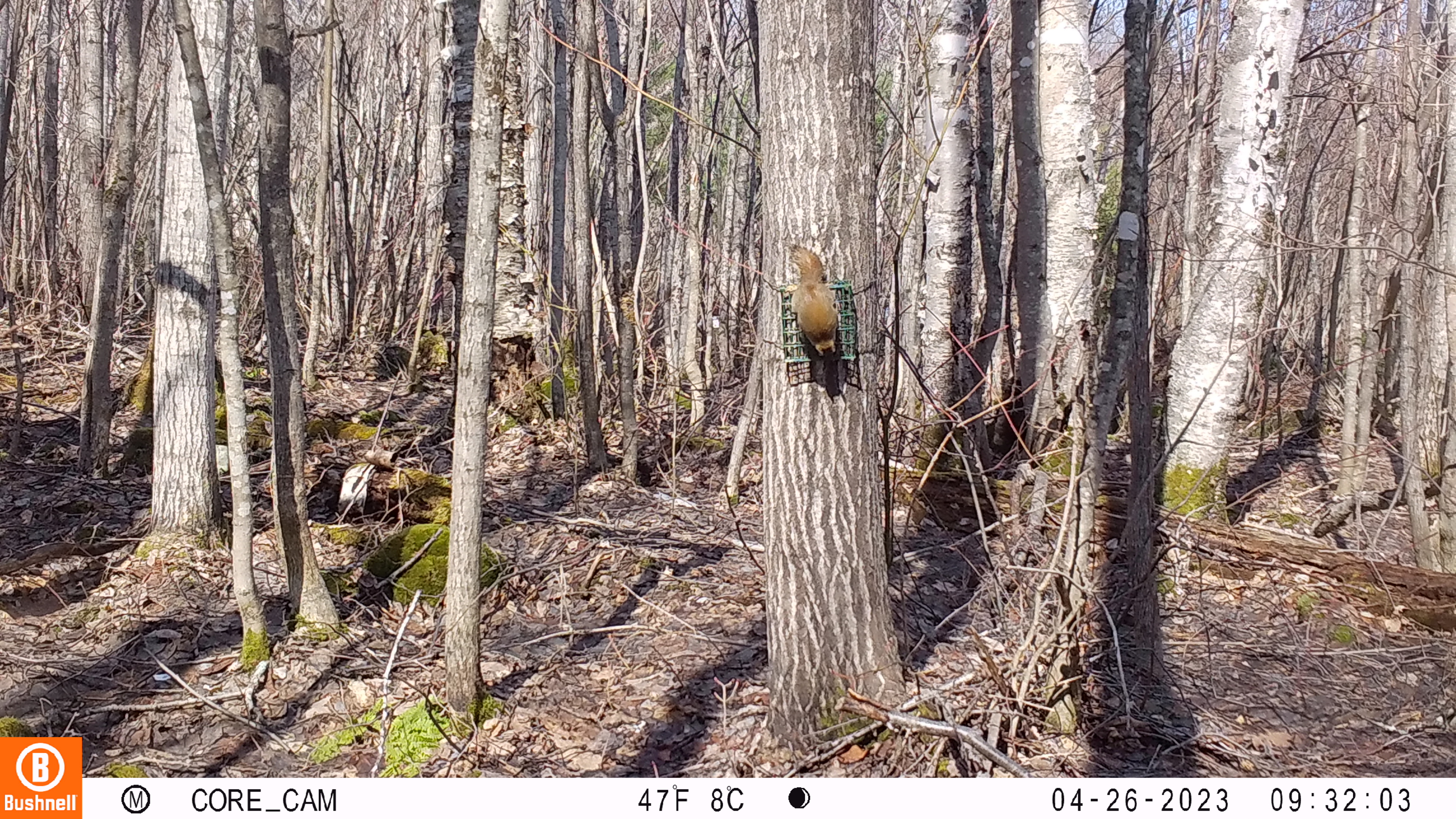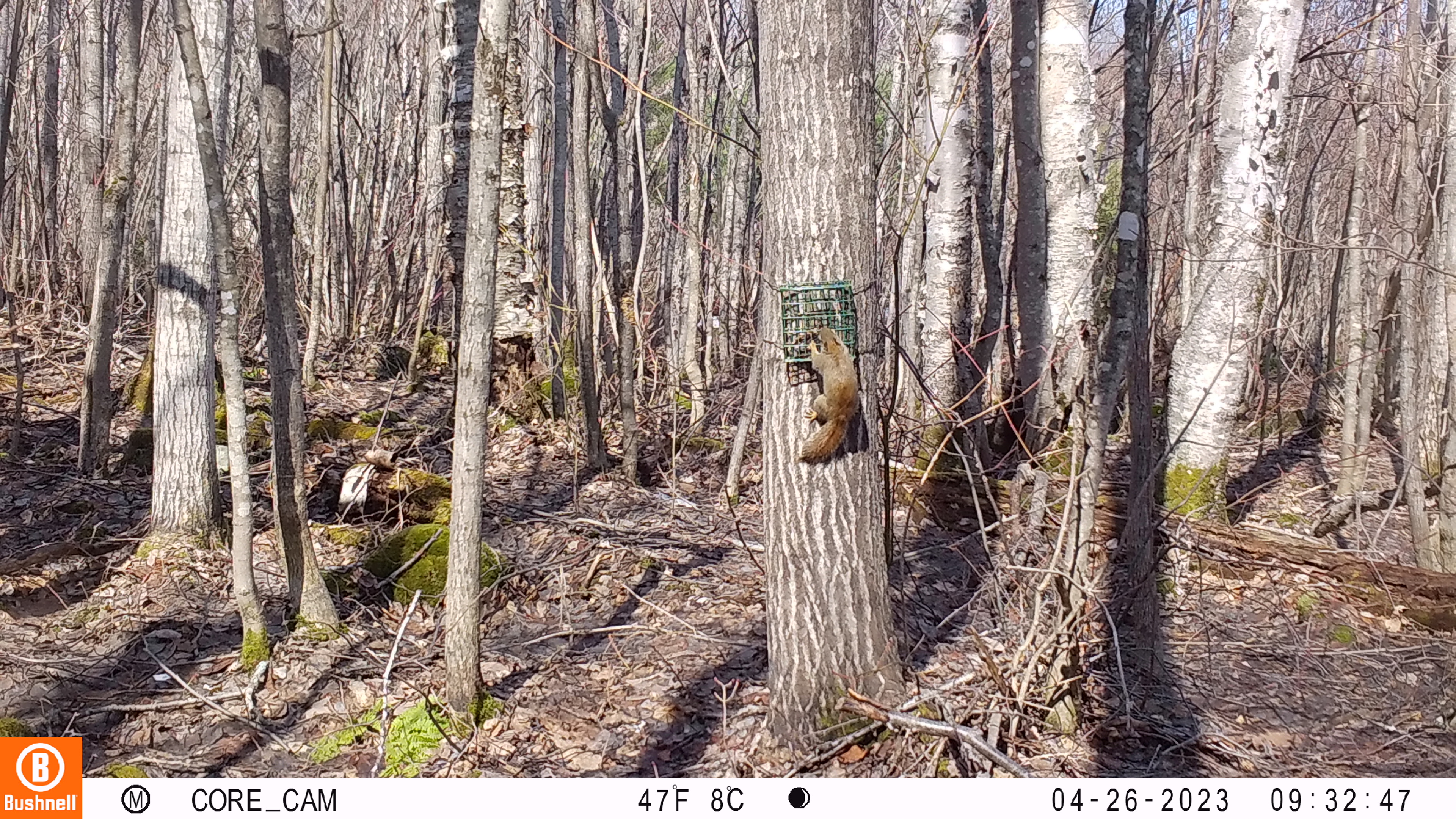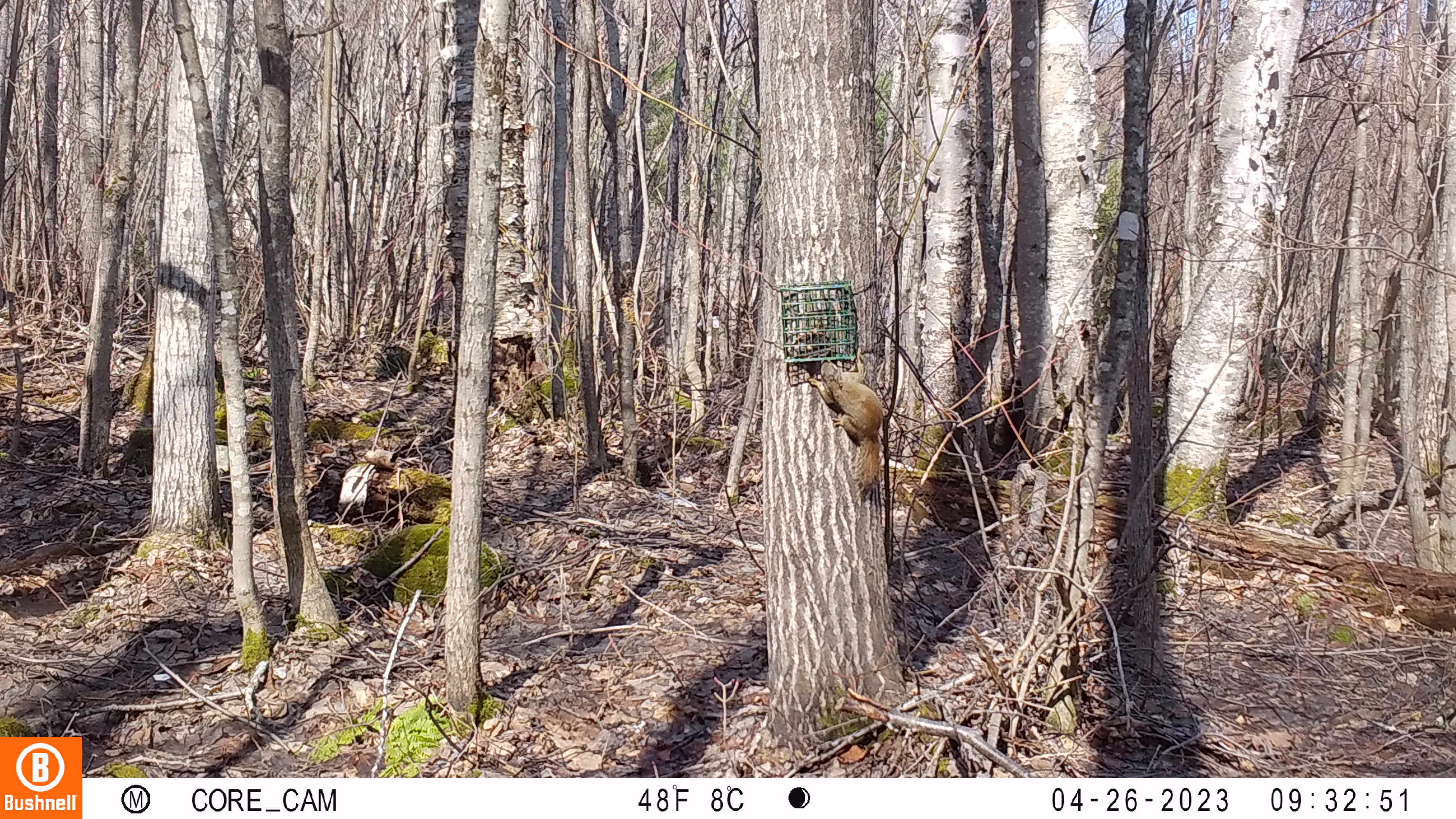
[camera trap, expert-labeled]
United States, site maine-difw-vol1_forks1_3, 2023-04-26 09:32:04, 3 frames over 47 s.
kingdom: Animalia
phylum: Chordata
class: Mammalia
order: Rodentia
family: Sciuridae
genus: Tamiasciurus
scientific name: Tamiasciurus hudsonicus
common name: red squirrel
Red squirrel (Tamiasciurus hudsonicus).